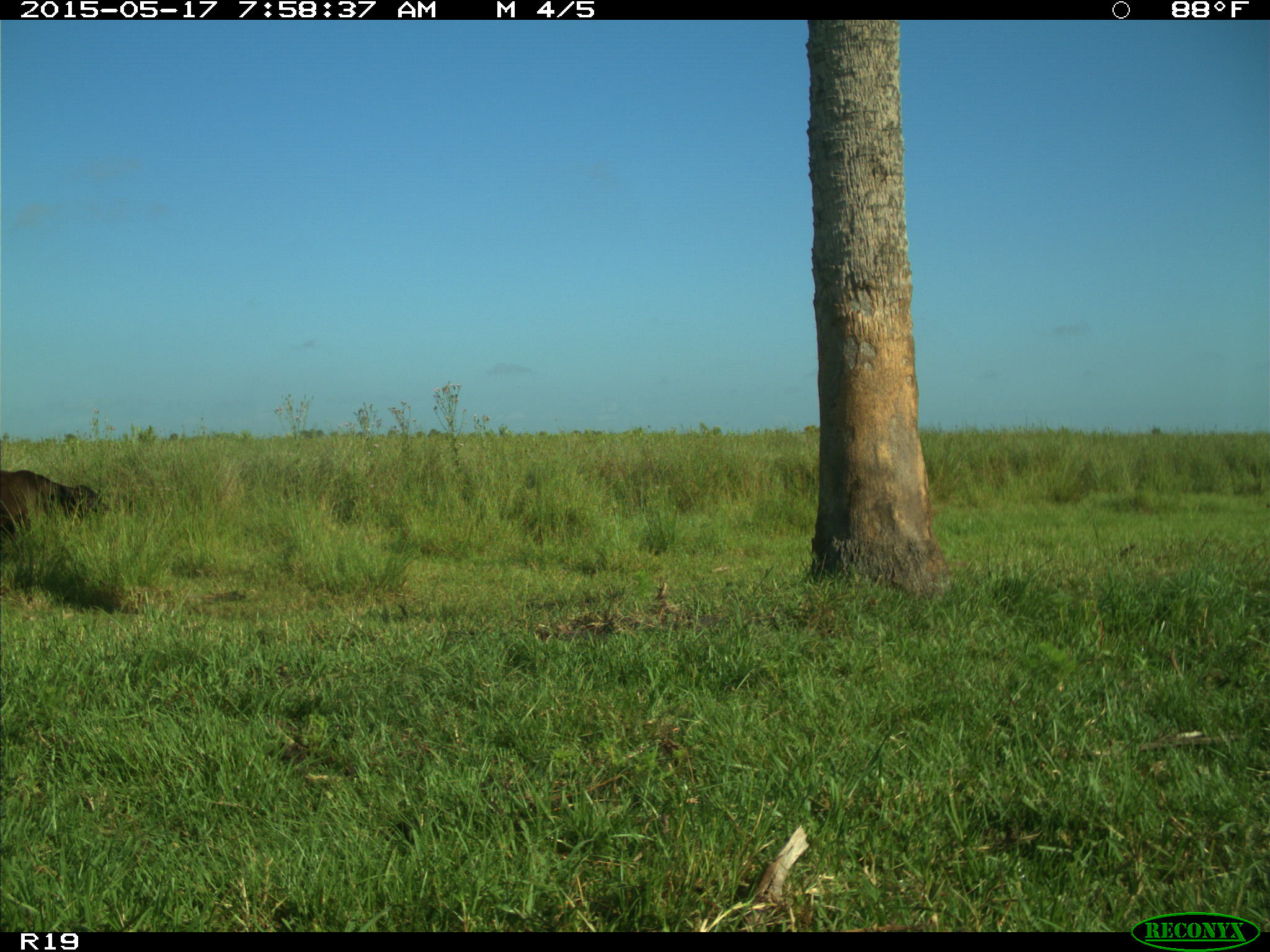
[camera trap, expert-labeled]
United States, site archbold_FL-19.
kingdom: Animalia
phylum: Chordata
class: Mammalia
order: Artiodactyla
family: Bovidae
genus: Bos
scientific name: Bos taurus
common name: domestic cow